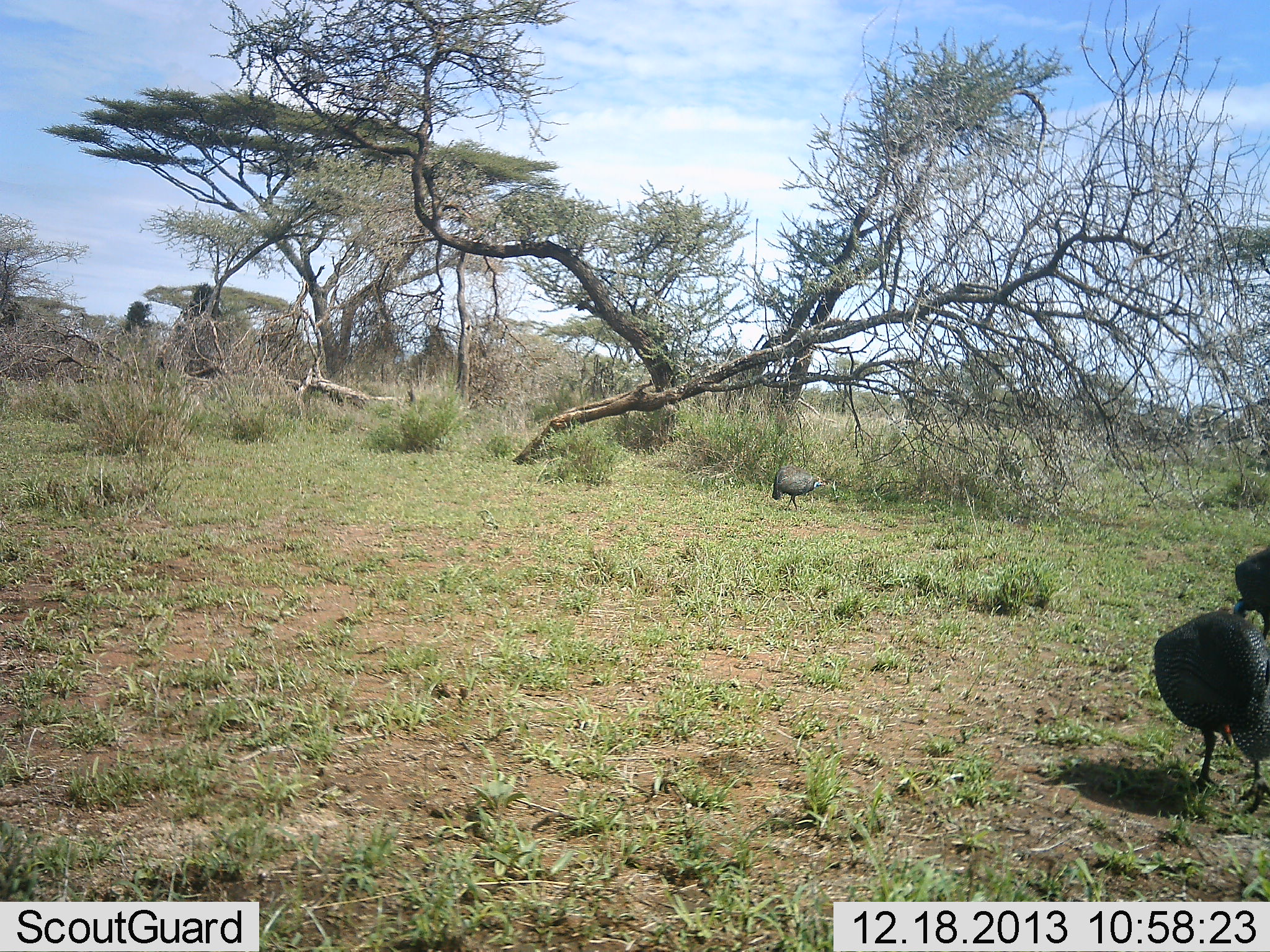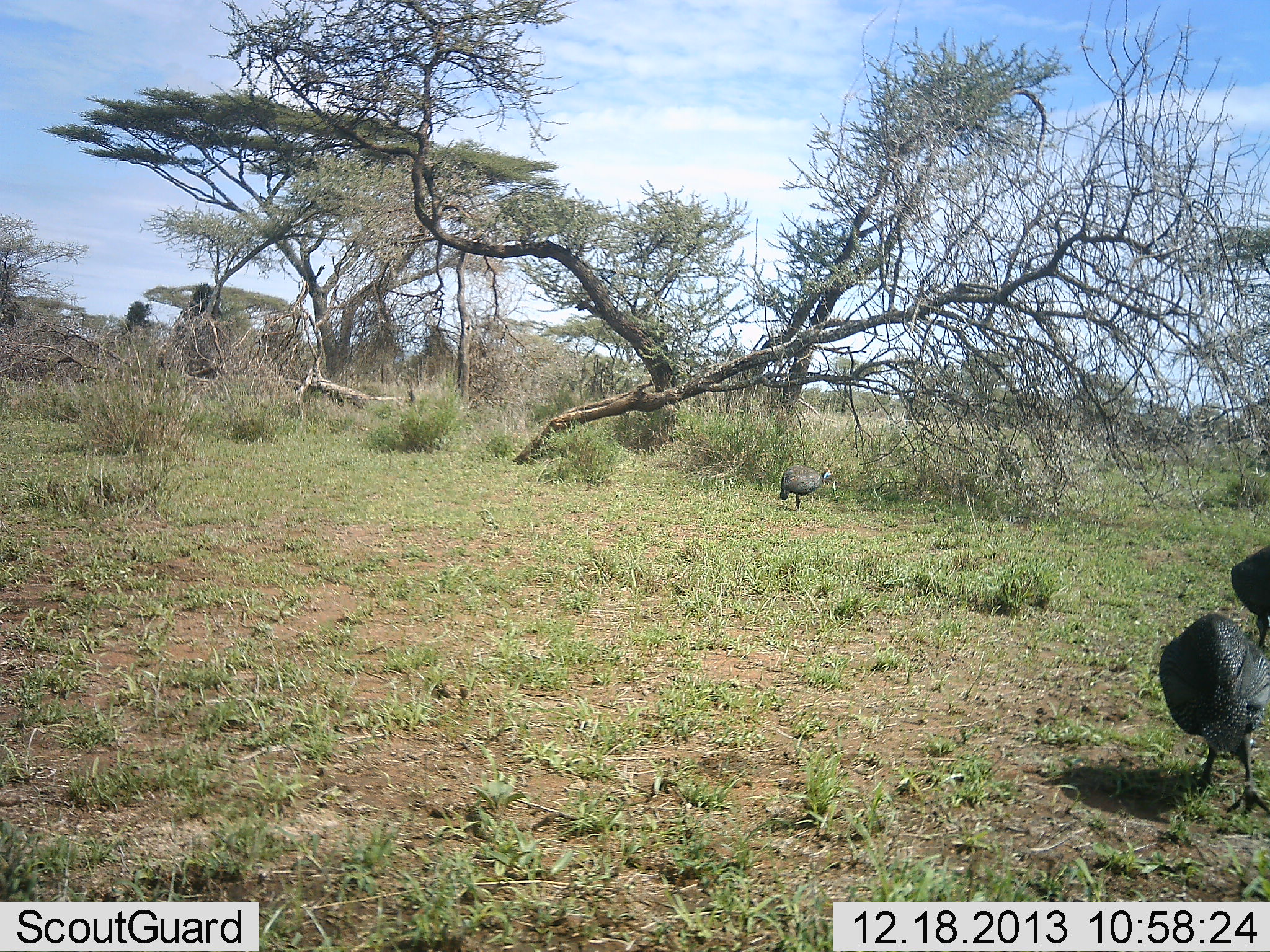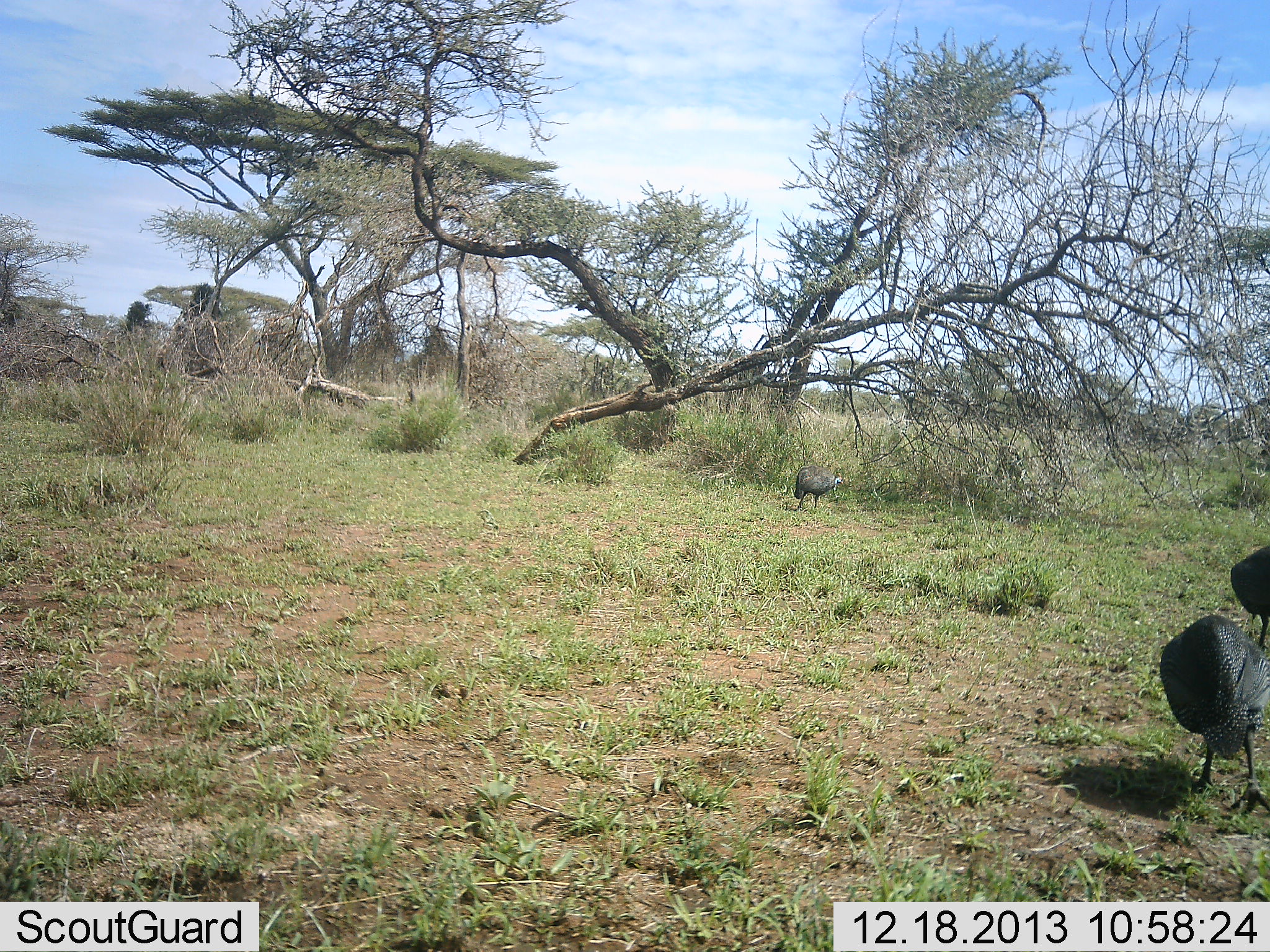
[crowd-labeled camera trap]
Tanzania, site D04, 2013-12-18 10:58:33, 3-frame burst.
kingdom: Animalia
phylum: Chordata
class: Aves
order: Galliformes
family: Numididae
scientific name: Numididae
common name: guinea fowl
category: guineafowl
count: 3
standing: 40%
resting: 0%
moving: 50%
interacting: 0%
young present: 0%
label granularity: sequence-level